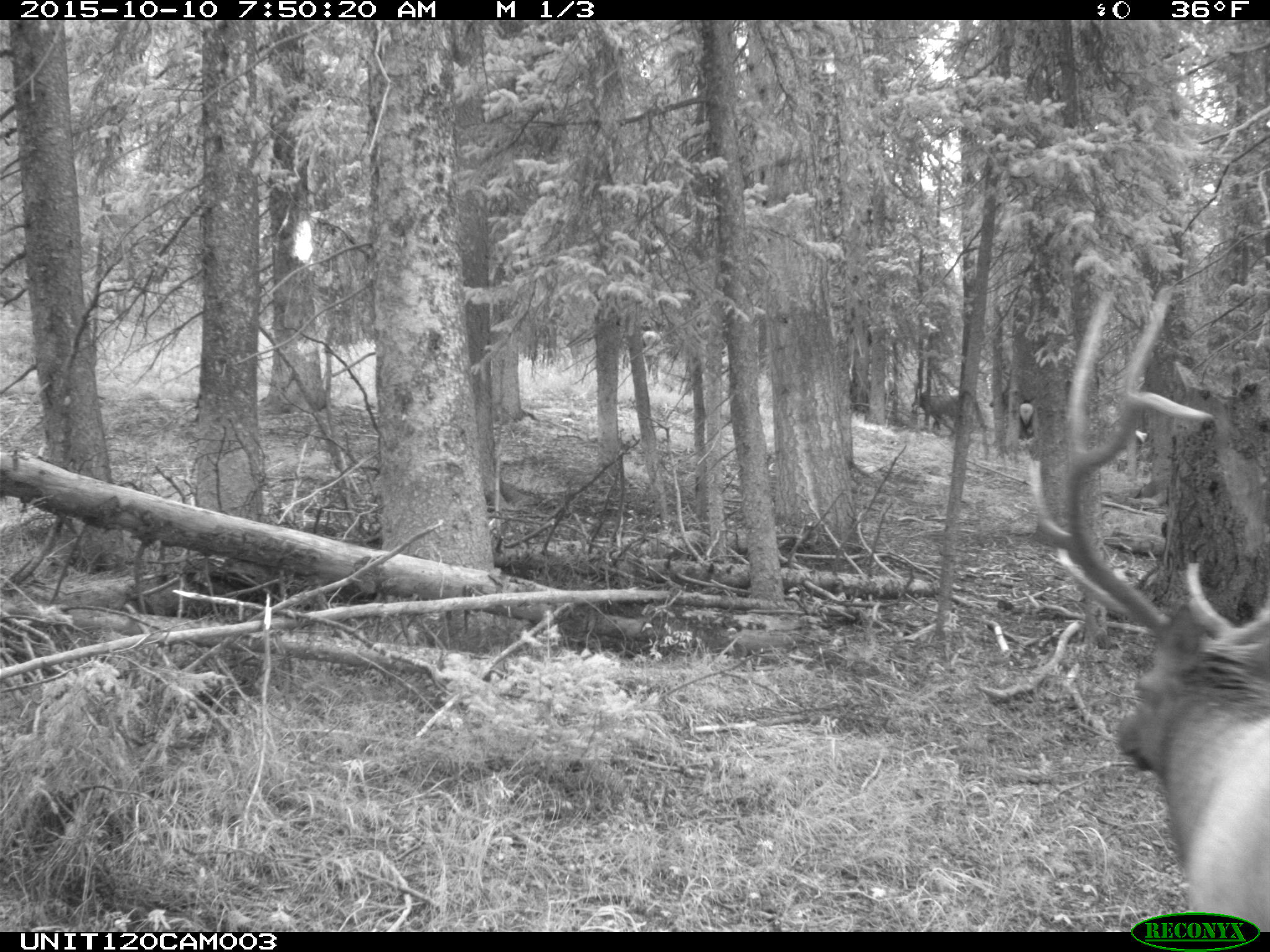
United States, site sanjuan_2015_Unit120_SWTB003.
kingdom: Animalia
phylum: Chordata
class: Mammalia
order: Artiodactyla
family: Cervidae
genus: Cervus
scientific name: Cervus elaphus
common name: red deer